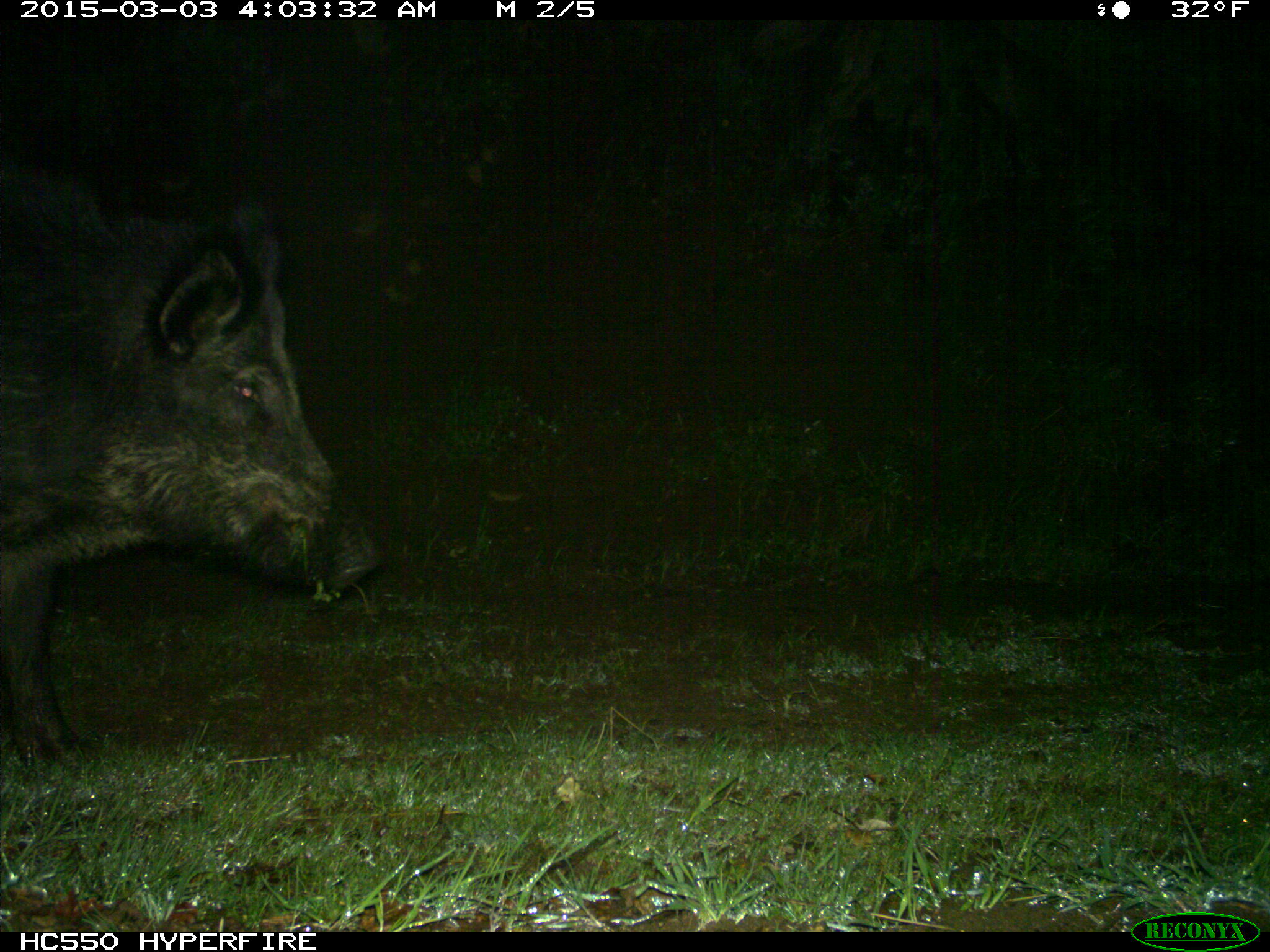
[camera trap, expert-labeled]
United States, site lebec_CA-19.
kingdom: Animalia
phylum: Chordata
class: Mammalia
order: Artiodactyla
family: Suidae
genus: Sus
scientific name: Sus scrofa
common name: wild boar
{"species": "Sus scrofa (wild boar)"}